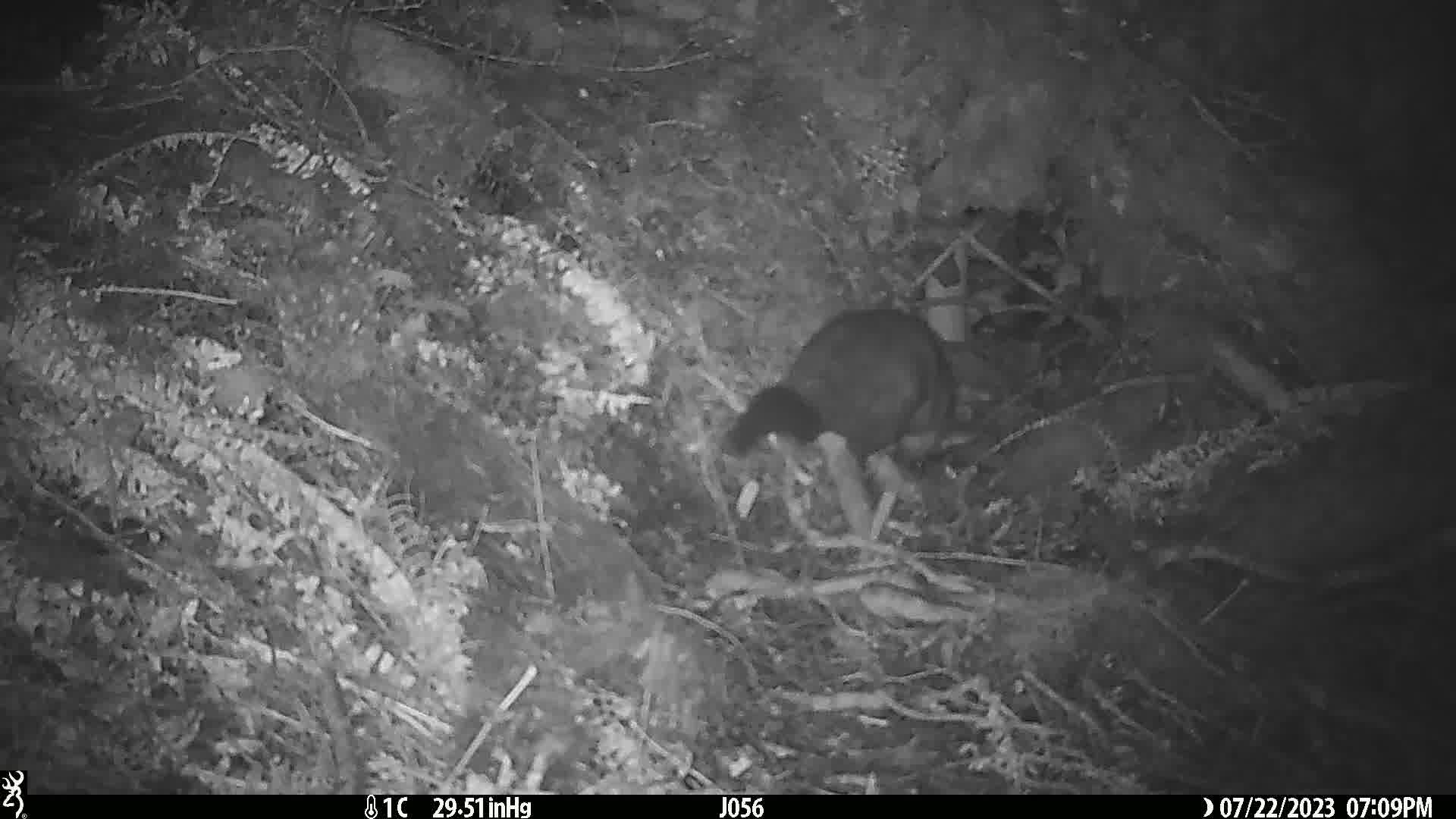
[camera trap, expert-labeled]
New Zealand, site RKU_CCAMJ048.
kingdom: Animalia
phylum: Chordata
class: Mammalia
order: Diprotodontia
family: Phalangeridae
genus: Trichosurus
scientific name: Trichosurus vulpecula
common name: common brushtail possum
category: possum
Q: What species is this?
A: Possum (common brushtail possum) (Trichosurus vulpecula).